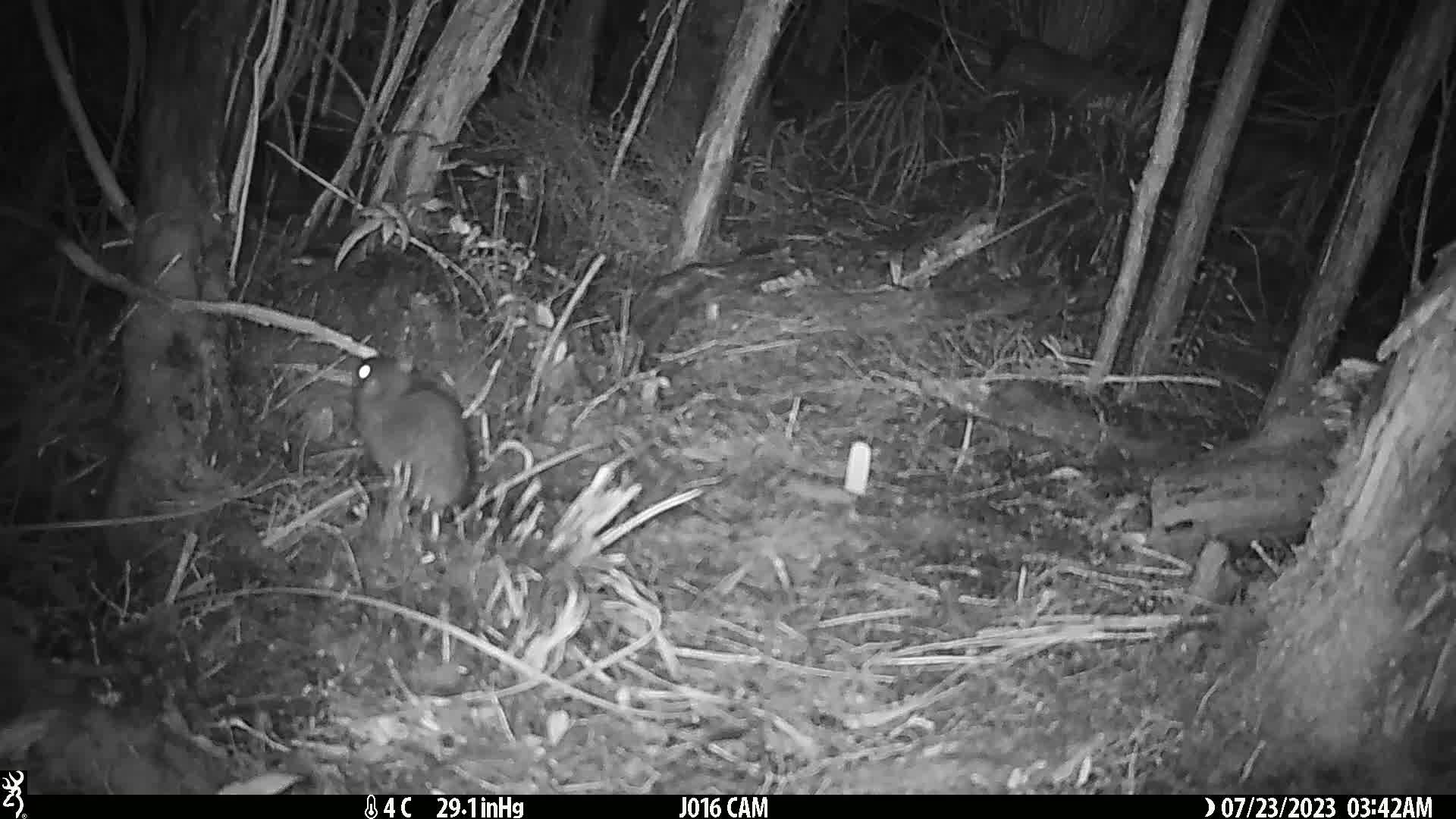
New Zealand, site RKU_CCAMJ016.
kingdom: Animalia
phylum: Chordata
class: Mammalia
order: Rodentia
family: Muridae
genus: Rattus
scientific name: Rattus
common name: rat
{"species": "rat (Rattus)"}